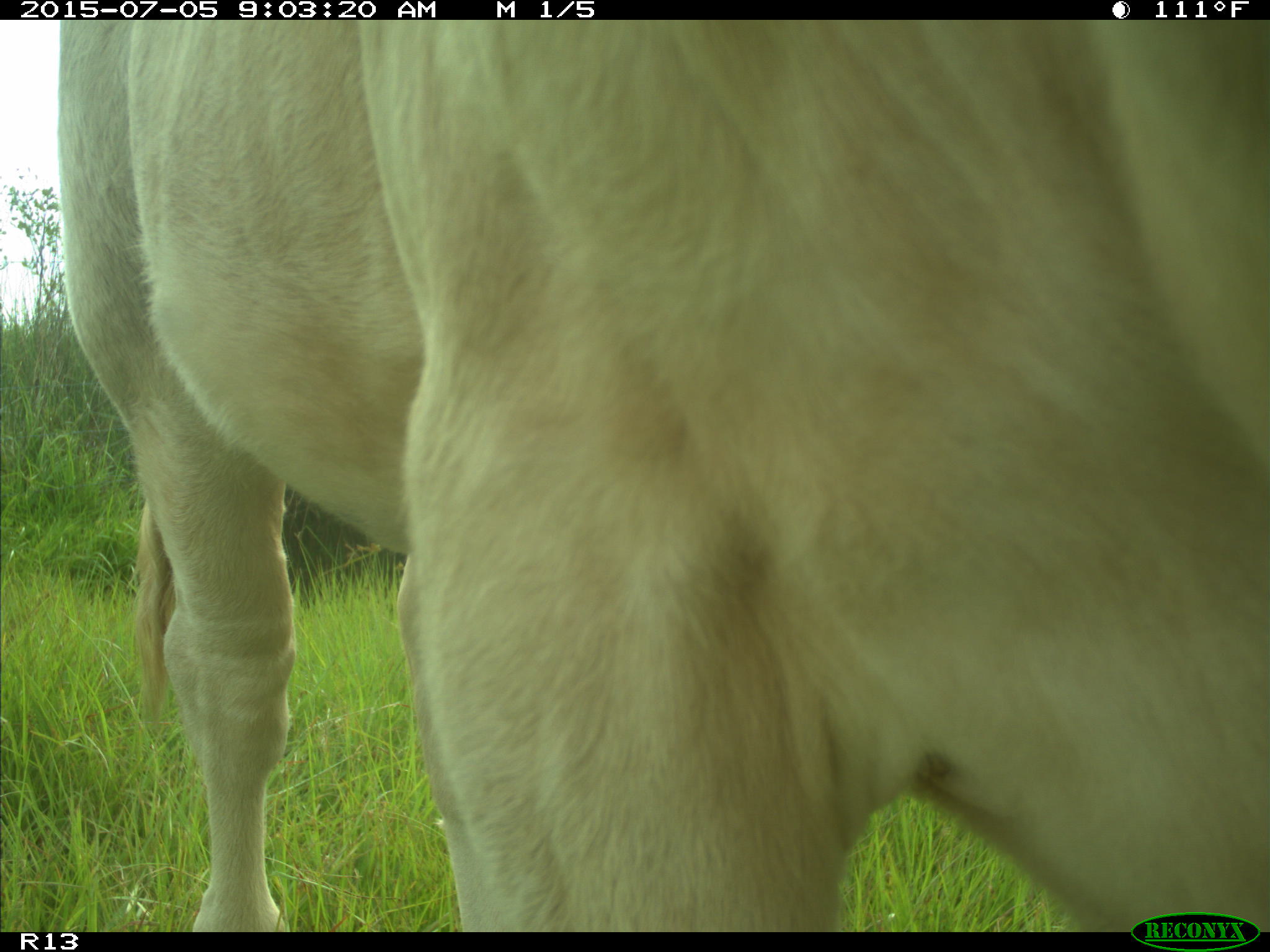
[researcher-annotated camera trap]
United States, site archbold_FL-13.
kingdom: Animalia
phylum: Chordata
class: Mammalia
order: Artiodactyla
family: Bovidae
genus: Bos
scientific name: Bos taurus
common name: domestic cow